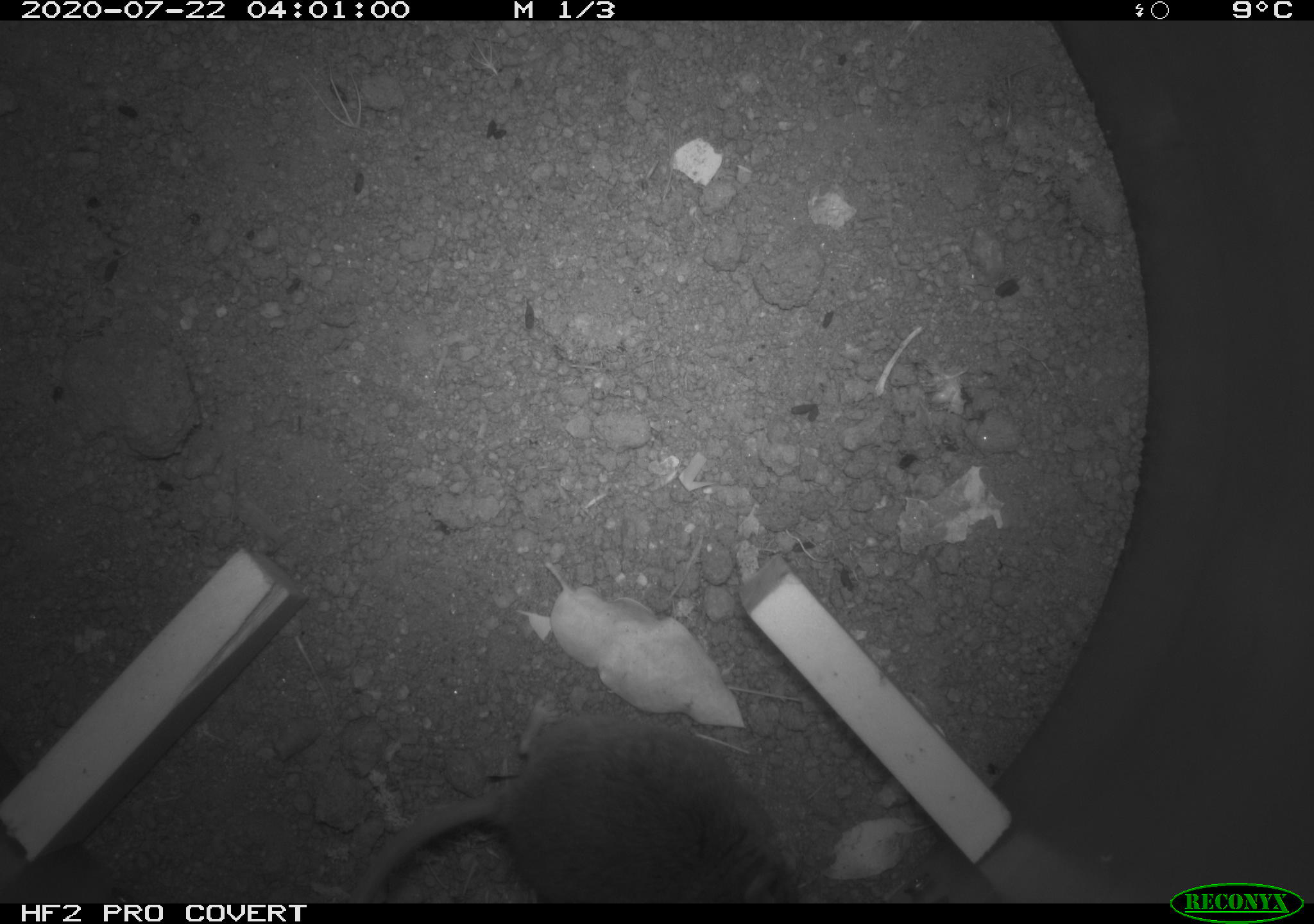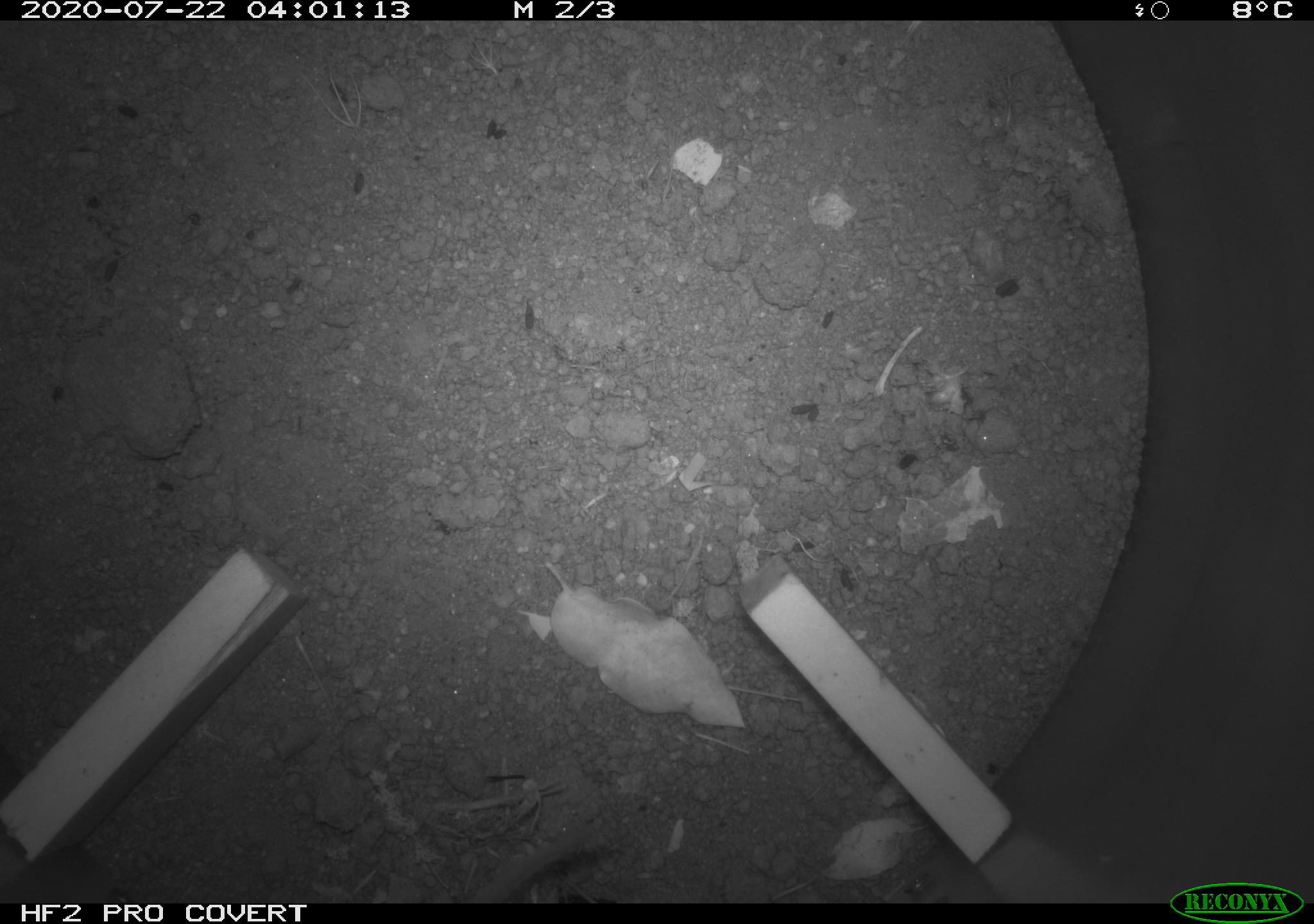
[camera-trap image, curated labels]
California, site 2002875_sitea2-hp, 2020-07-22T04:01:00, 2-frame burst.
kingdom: Animalia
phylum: Chordata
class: Mammalia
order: Rodentia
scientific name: Rodentia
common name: rodent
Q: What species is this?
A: Rodent (Rodentia).